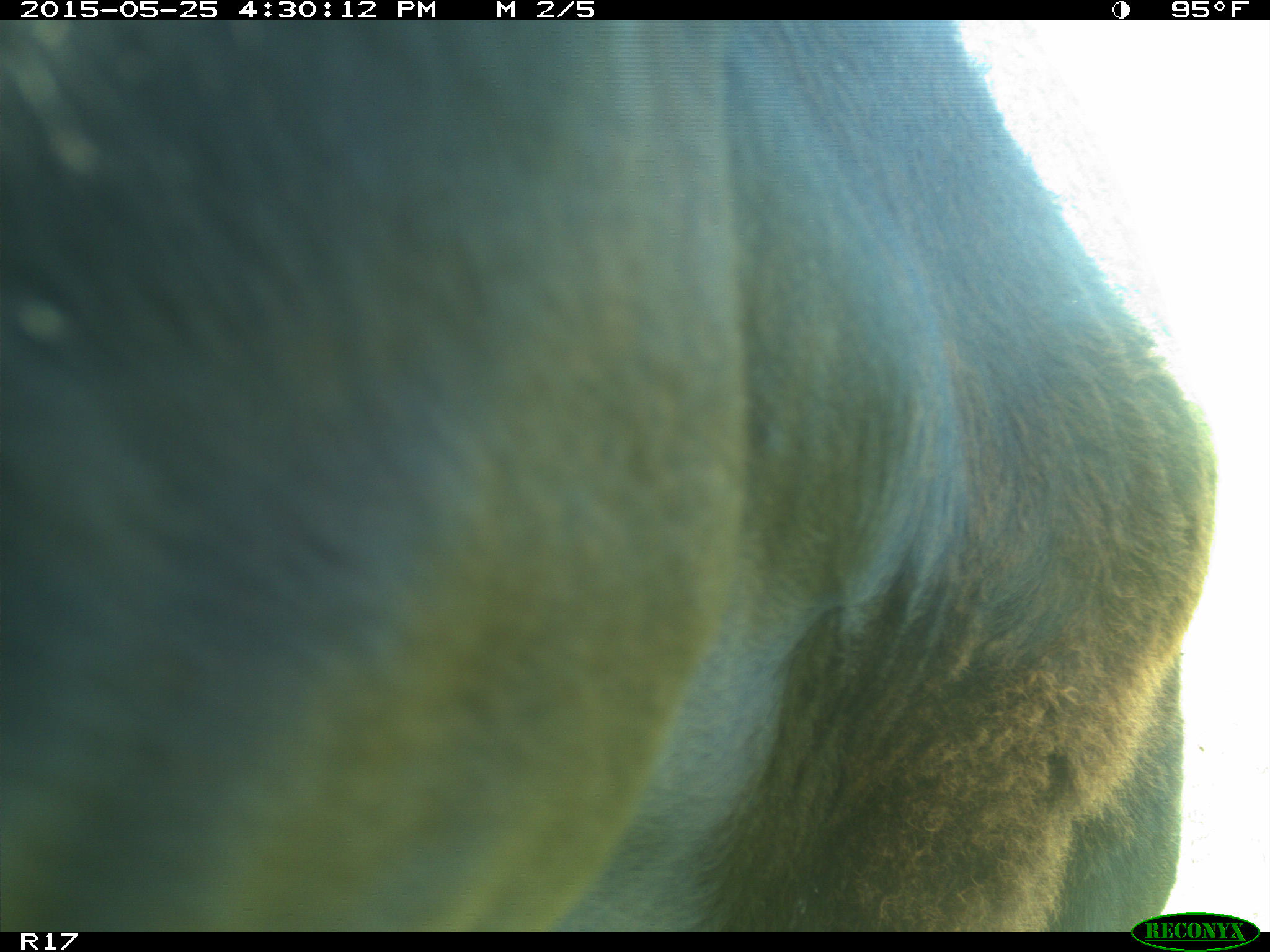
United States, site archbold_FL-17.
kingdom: Animalia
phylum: Chordata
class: Mammalia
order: Artiodactyla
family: Bovidae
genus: Bos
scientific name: Bos taurus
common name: domestic cow